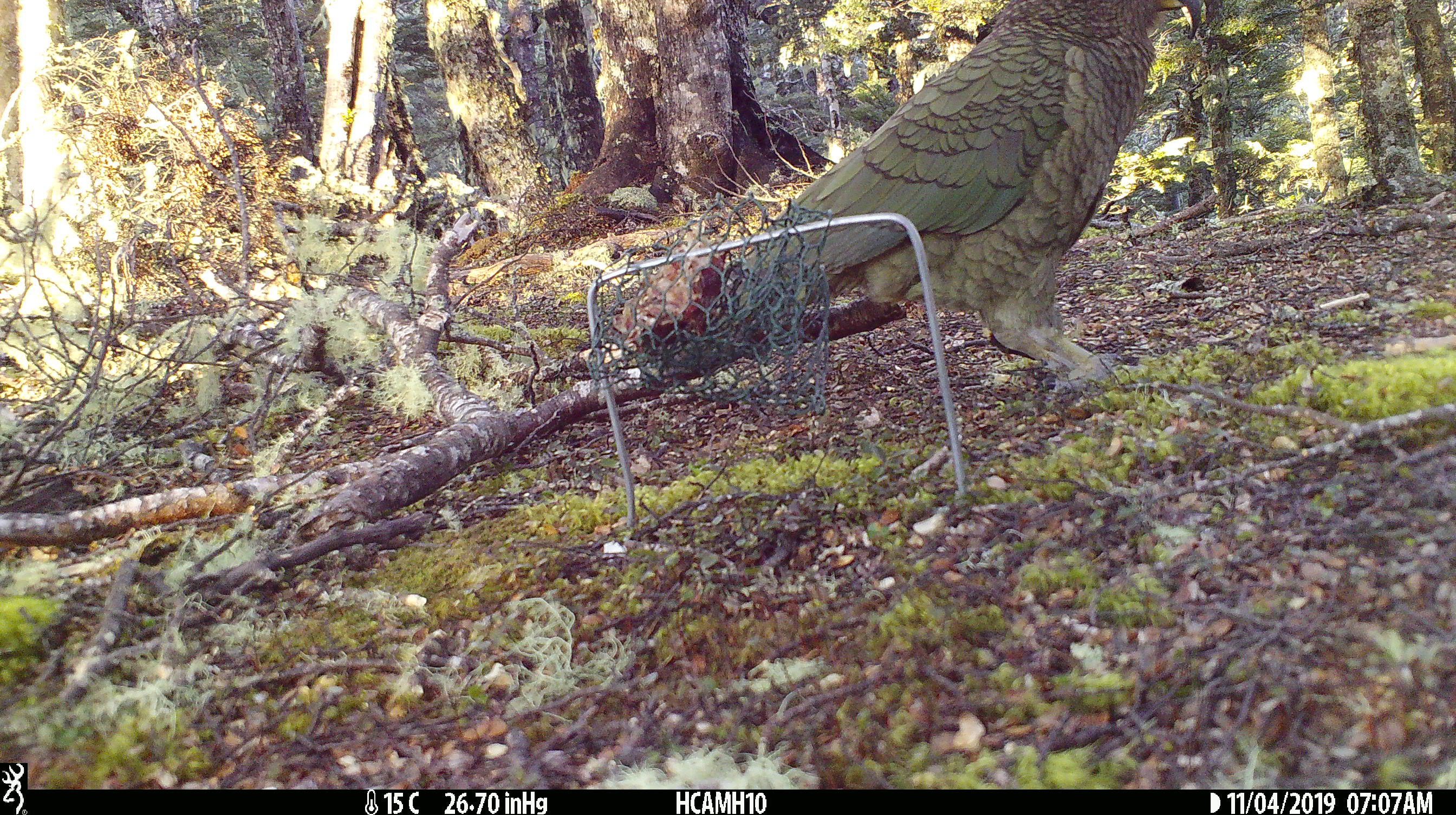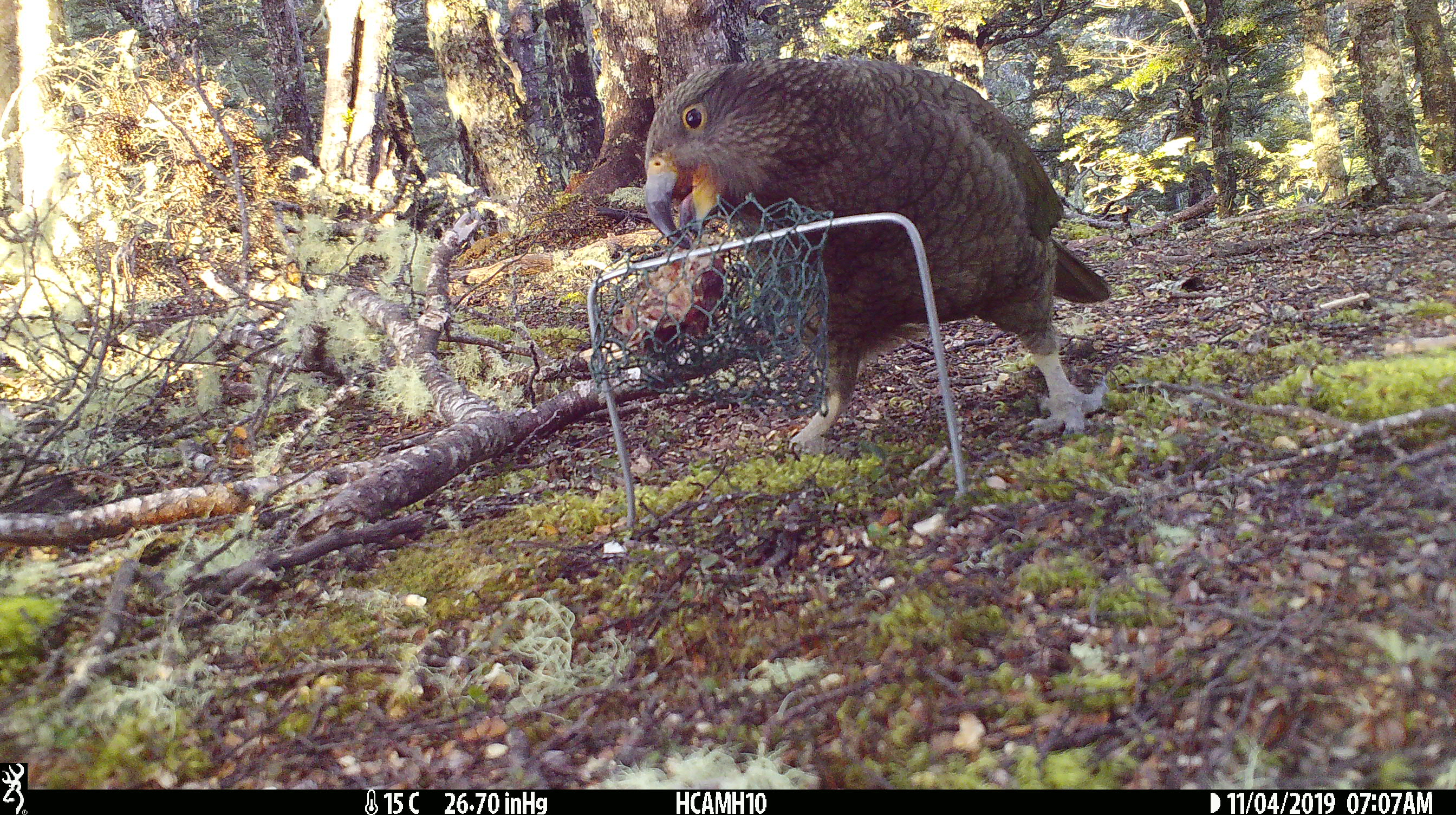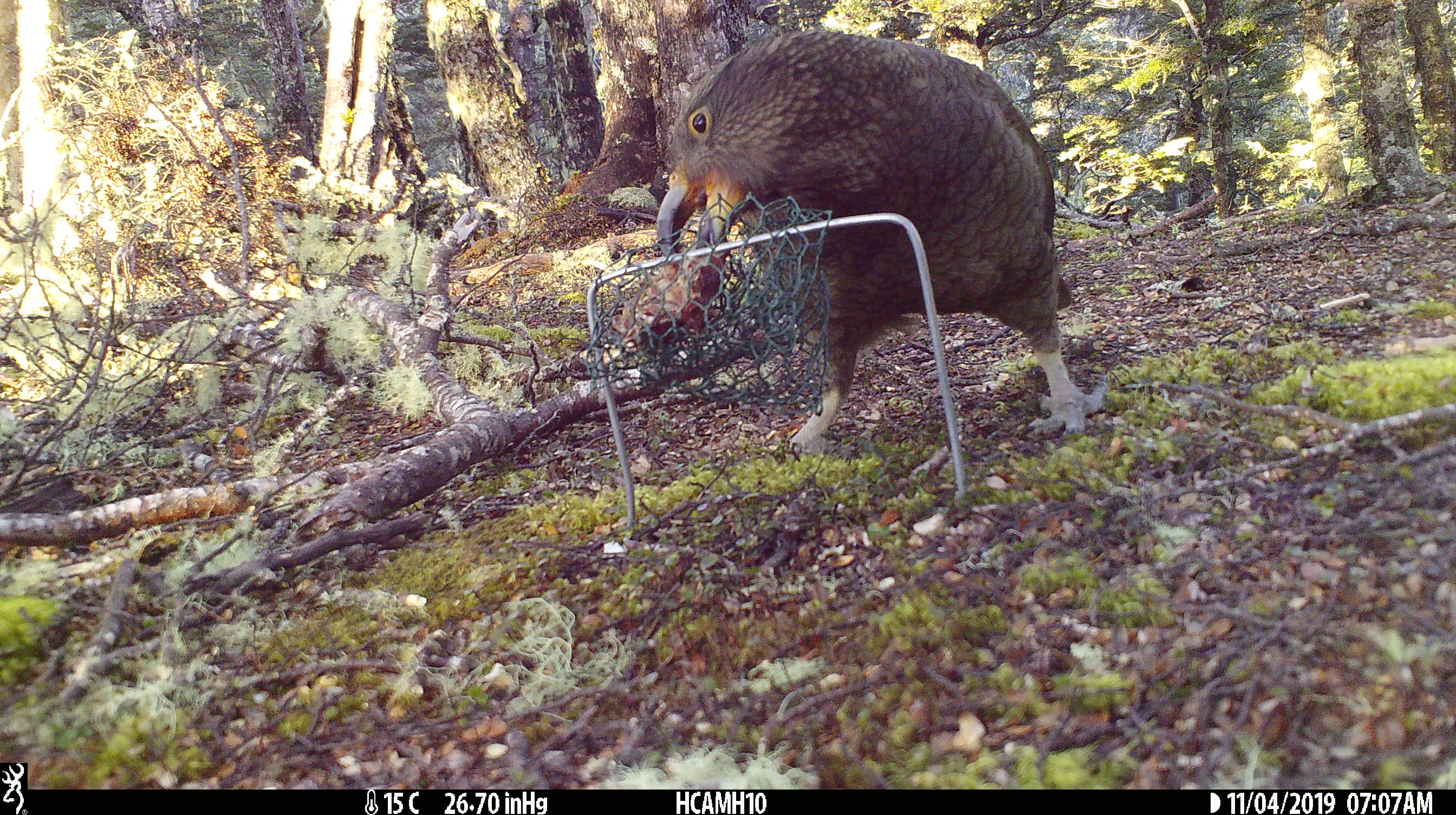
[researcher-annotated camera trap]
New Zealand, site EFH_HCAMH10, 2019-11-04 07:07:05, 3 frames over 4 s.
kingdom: Animalia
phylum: Chordata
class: Aves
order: Psittaciformes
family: Strigopidae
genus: Nestor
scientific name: Nestor notabilis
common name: kea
Kea (Nestor notabilis).